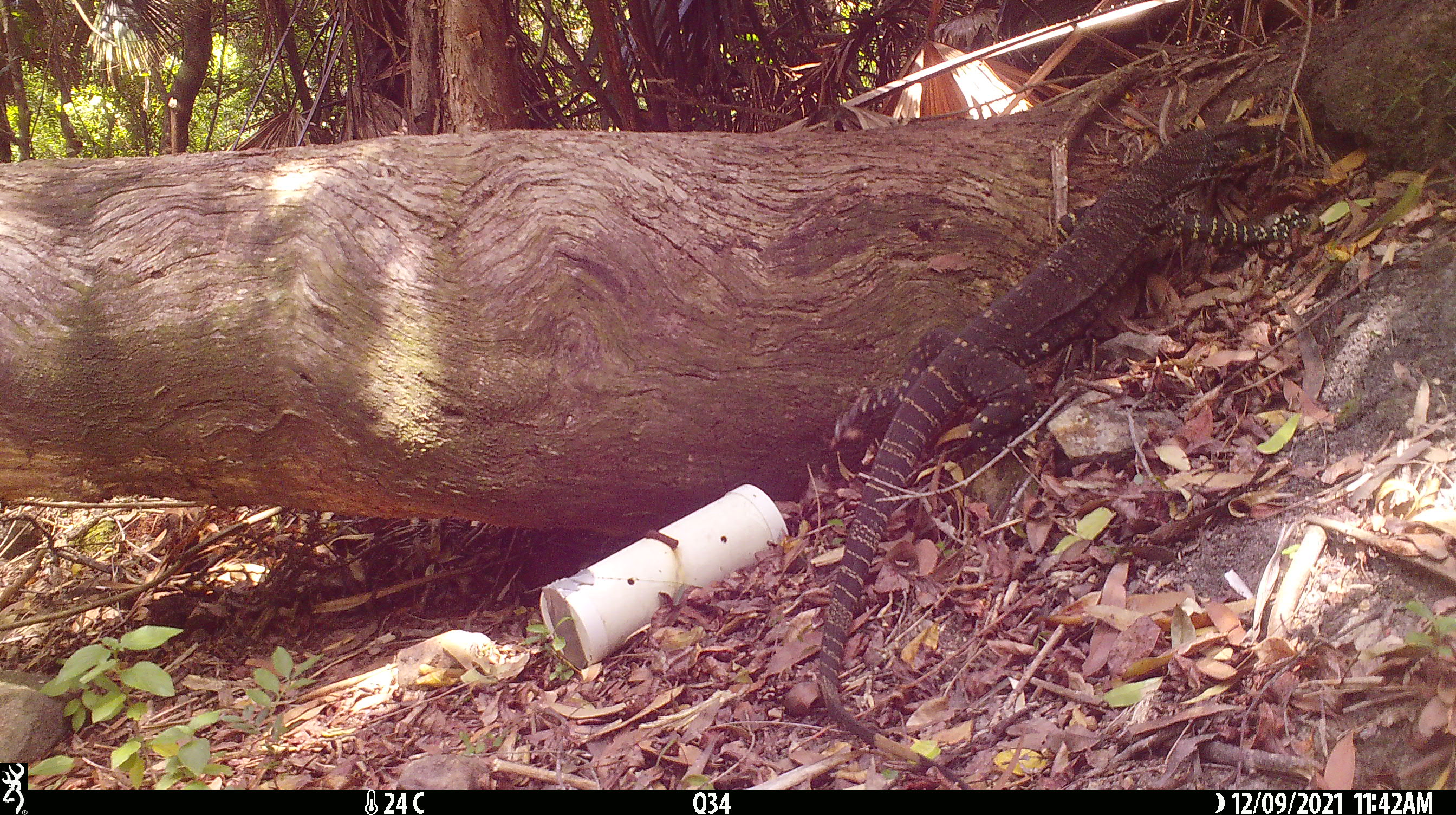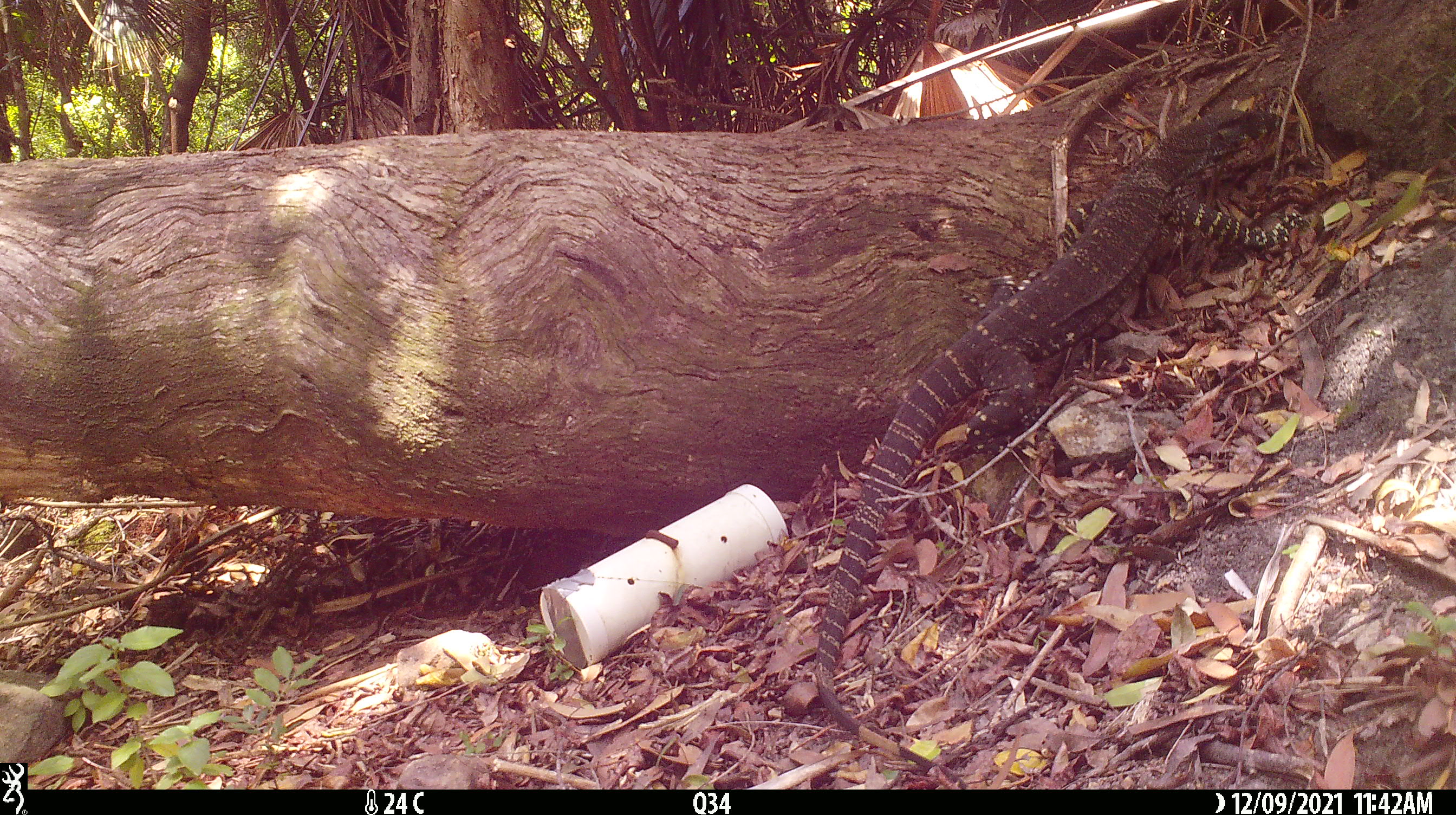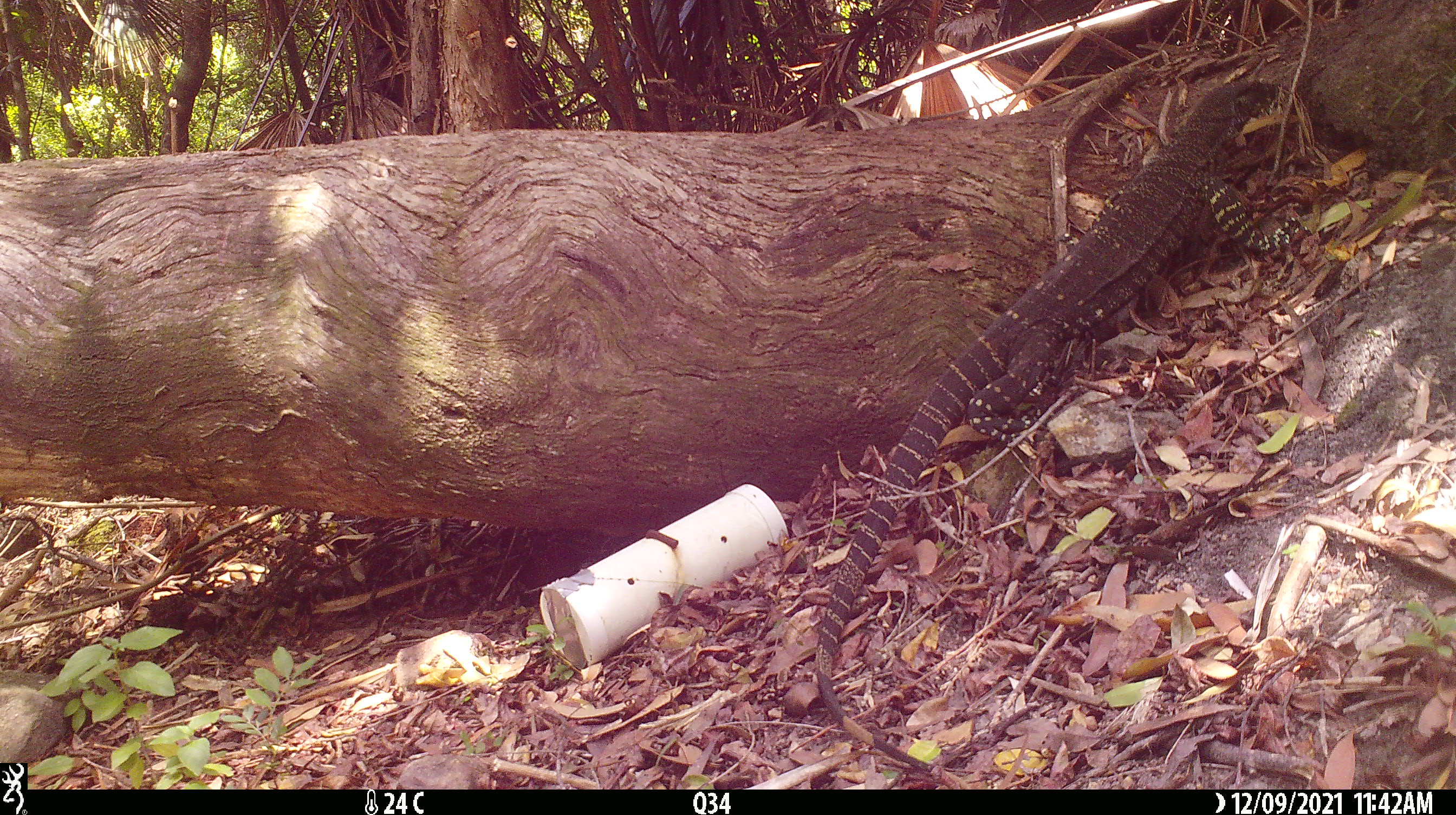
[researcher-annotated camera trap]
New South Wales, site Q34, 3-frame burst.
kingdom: Animalia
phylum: Chordata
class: Reptilia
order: Squamata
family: Varanidae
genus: Varanus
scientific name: Varanus varius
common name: lace monitor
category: goanna